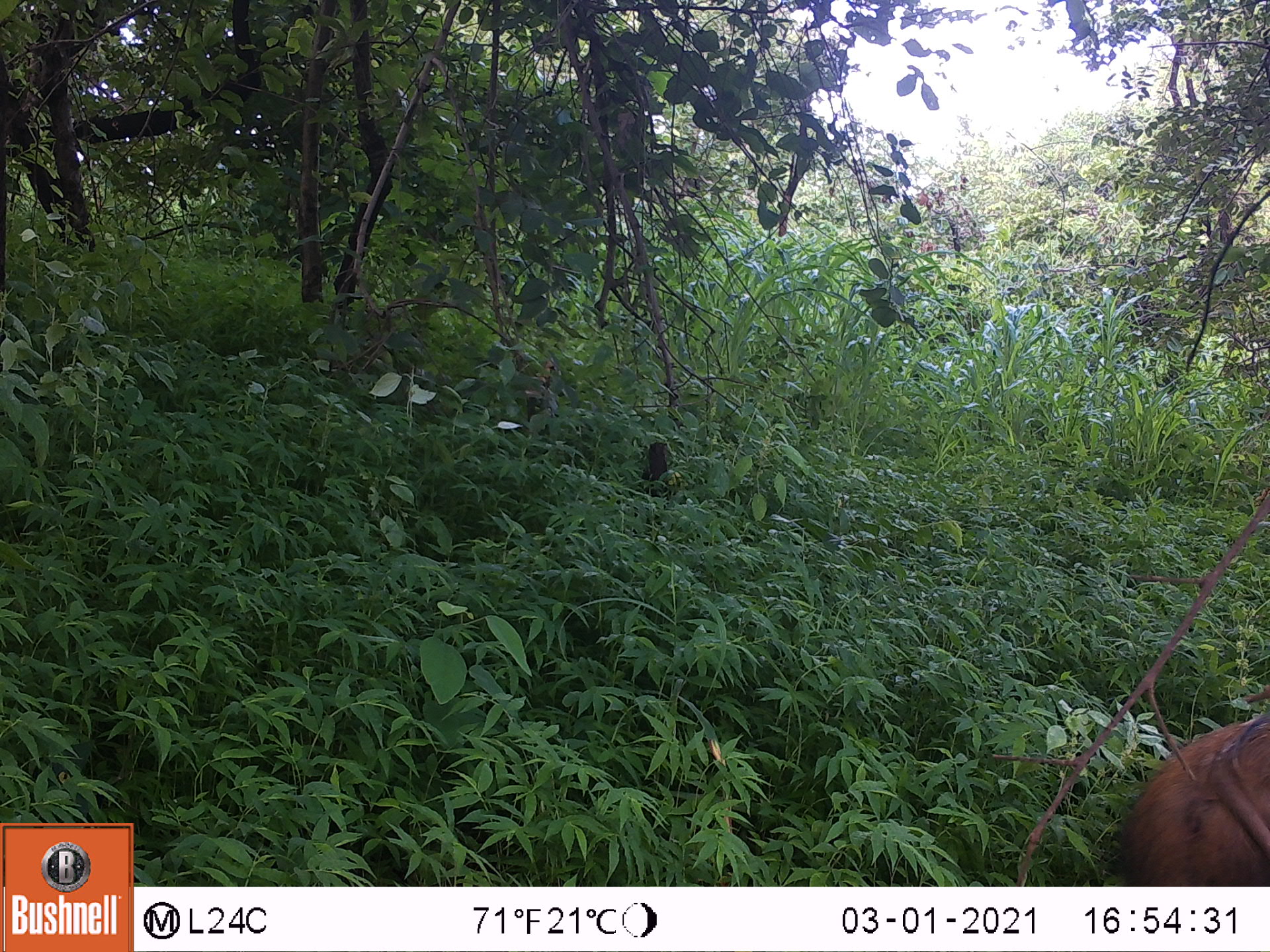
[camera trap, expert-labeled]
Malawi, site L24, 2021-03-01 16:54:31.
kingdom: Animalia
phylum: Chordata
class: Mammalia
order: Artiodactyla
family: Suidae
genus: Potamochoerus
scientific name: Potamochoerus larvatus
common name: bushpig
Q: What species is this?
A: Bushpig (Potamochoerus larvatus).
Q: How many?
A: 1.